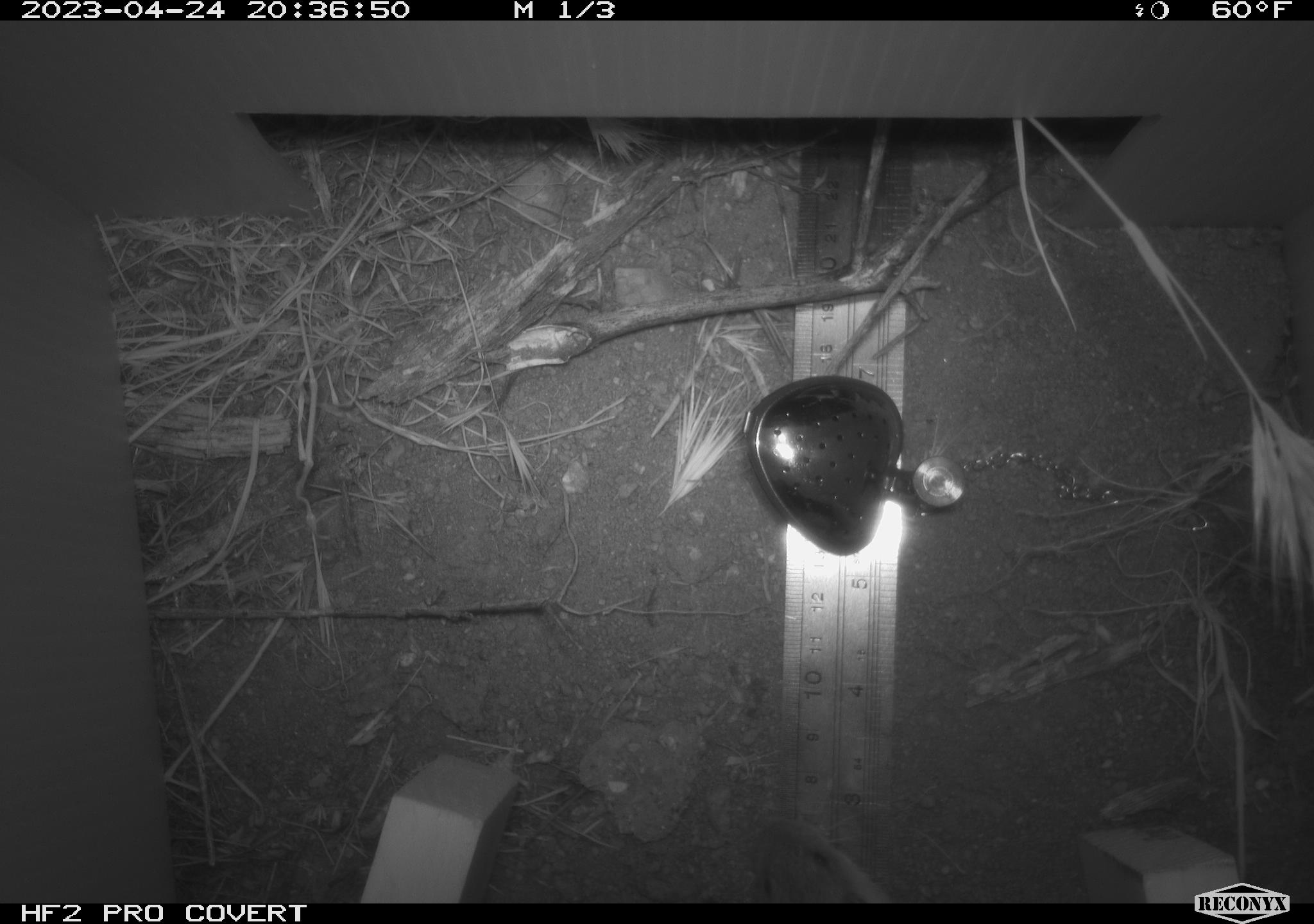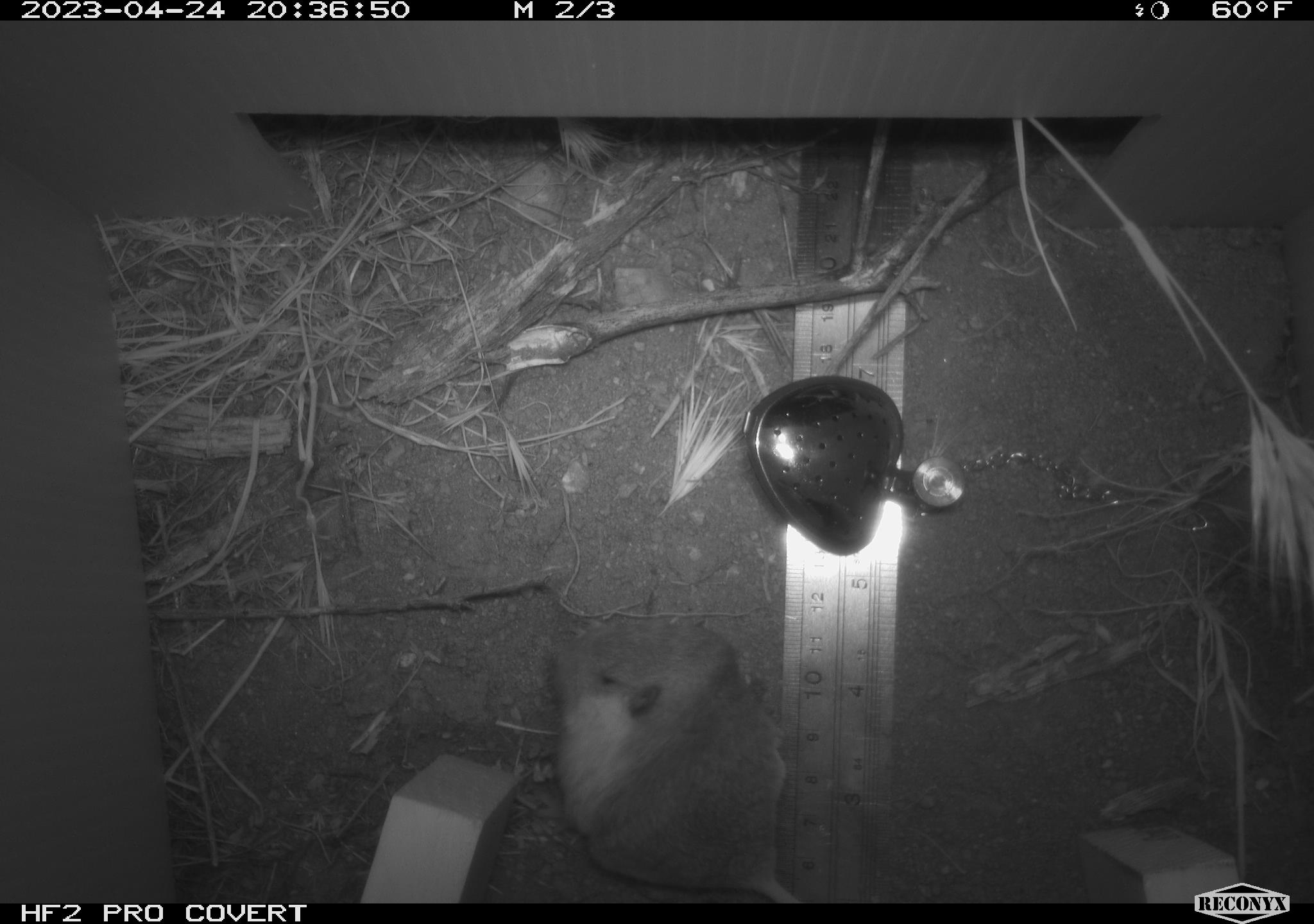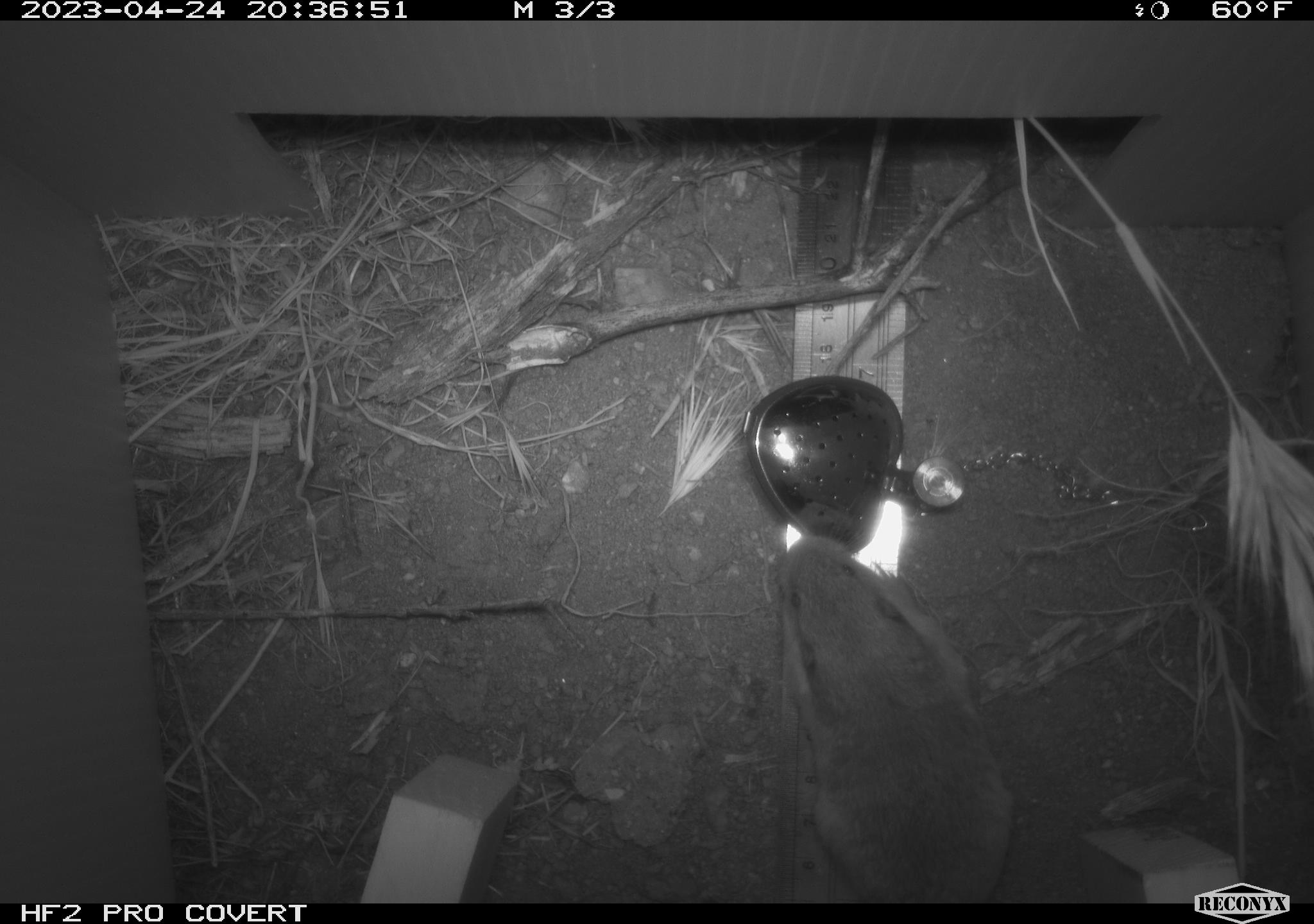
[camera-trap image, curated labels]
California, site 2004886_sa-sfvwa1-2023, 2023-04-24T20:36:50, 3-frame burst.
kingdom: Animalia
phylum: Chordata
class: Mammalia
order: Rodentia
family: Geomyidae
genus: Megascapheus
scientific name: Megascapheus bottae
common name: botta's pocket gopher